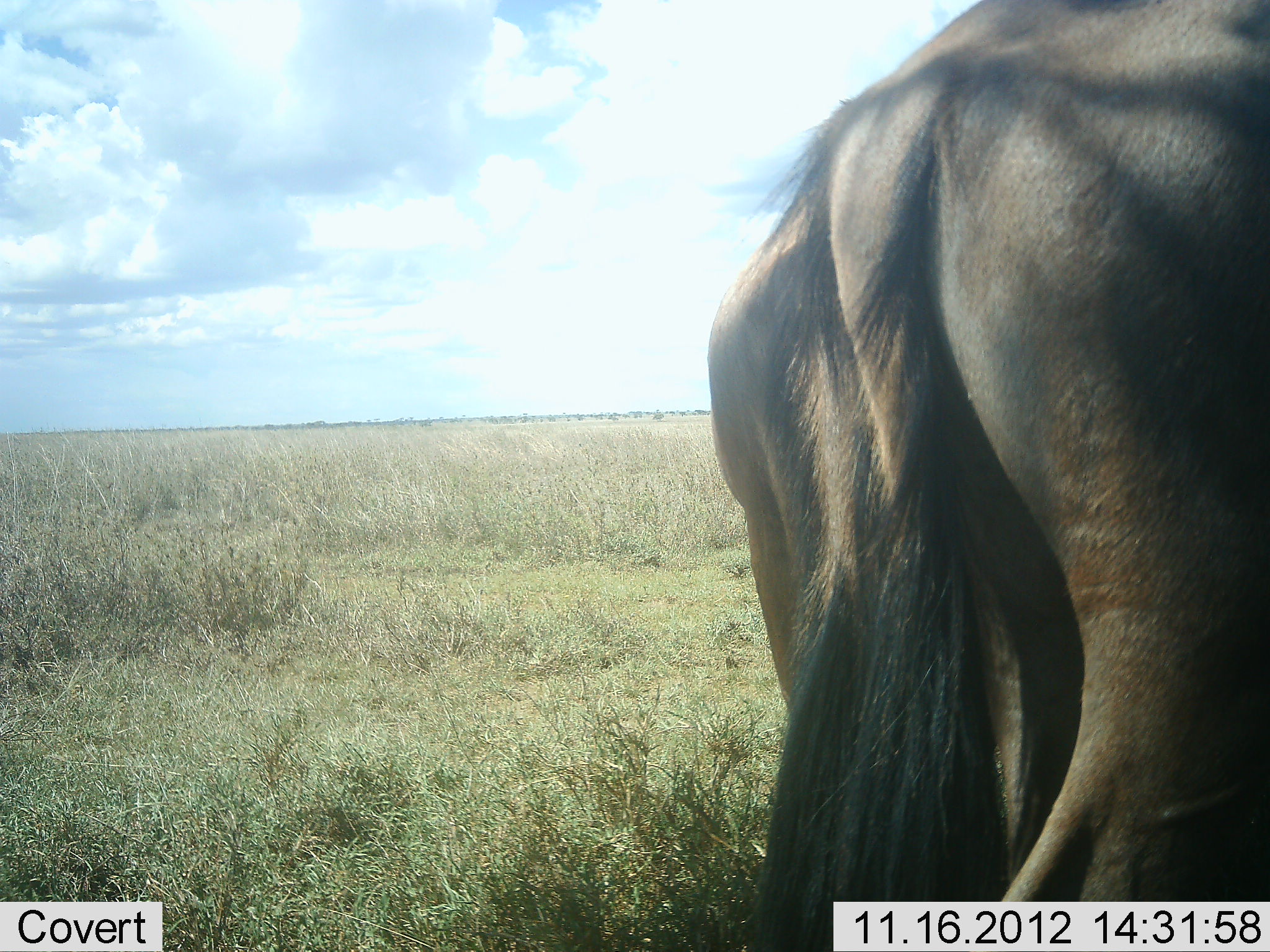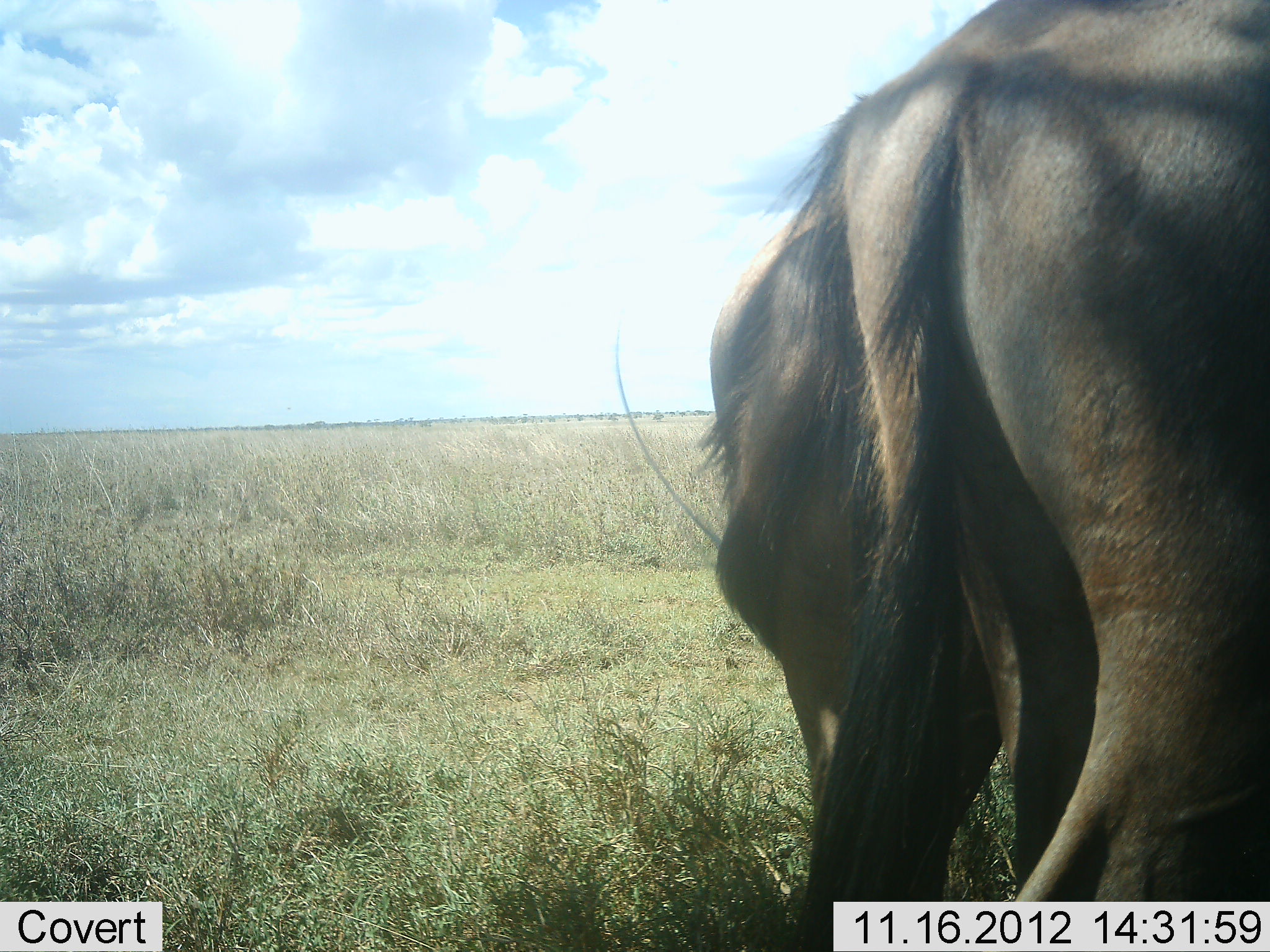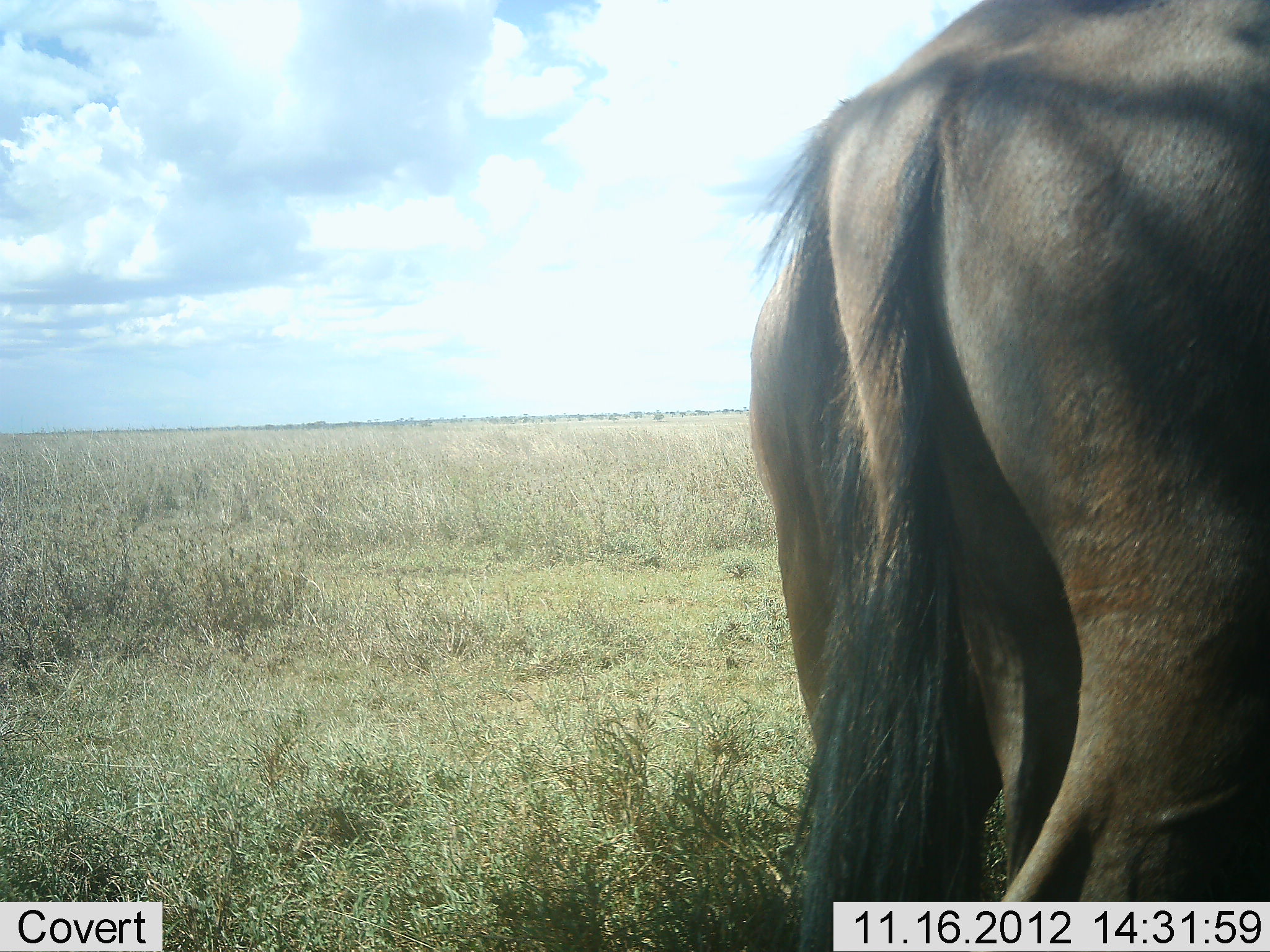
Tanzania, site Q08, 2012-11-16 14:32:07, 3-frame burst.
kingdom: Animalia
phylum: Chordata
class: Mammalia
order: Artiodactyla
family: Bovidae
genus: Connochaetes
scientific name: Connochaetes taurinus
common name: blue wildebeest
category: wildebeest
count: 2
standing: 90%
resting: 0%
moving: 0%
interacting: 0%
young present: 0%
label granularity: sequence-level